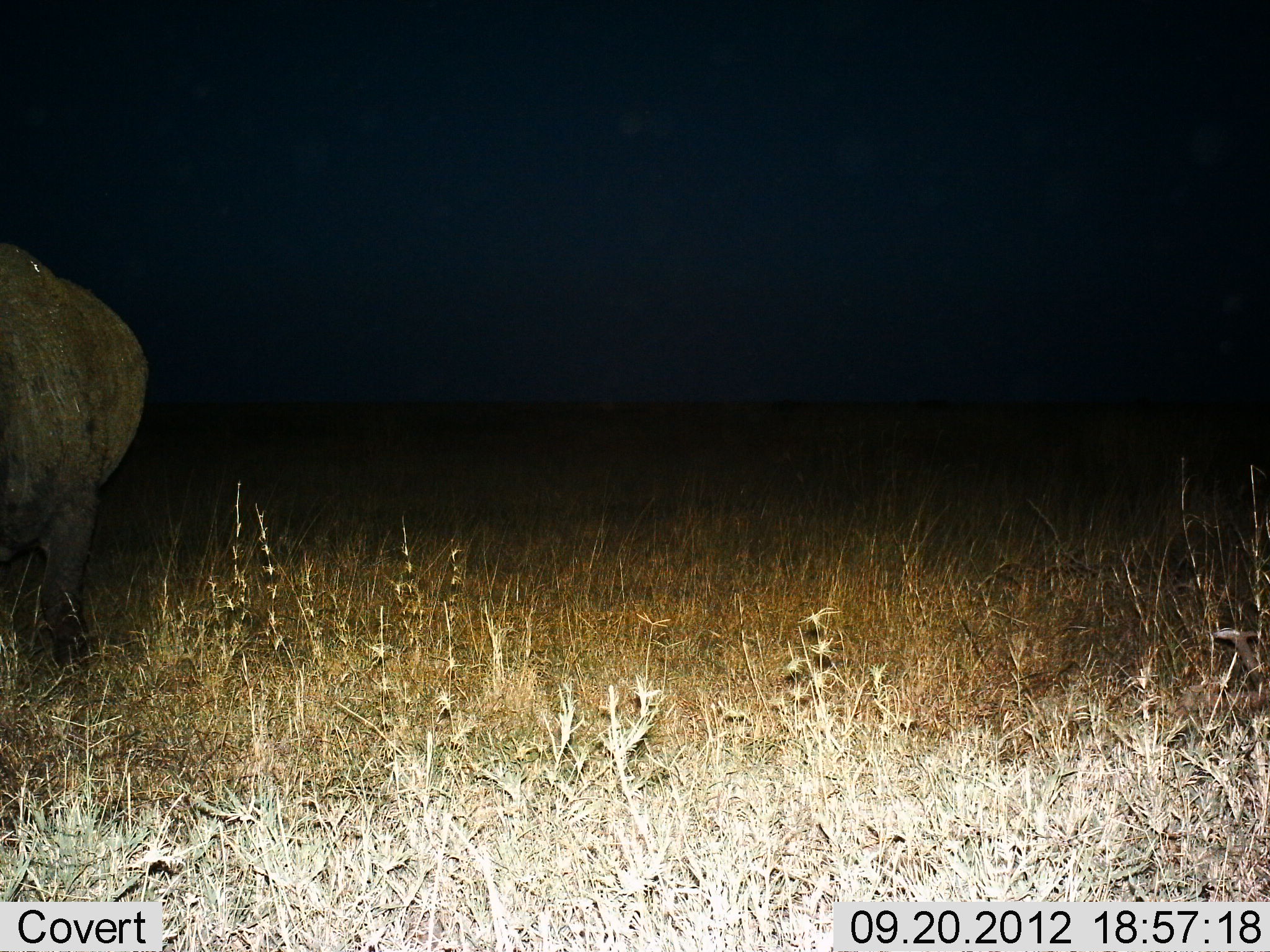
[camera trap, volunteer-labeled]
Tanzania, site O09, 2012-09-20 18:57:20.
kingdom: Animalia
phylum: Chordata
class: Mammalia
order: Artiodactyla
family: Bovidae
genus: Syncerus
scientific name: Syncerus caffer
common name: cape buffalo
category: buffalo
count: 1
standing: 100%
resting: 0%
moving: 0%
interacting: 0%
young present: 0%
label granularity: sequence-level